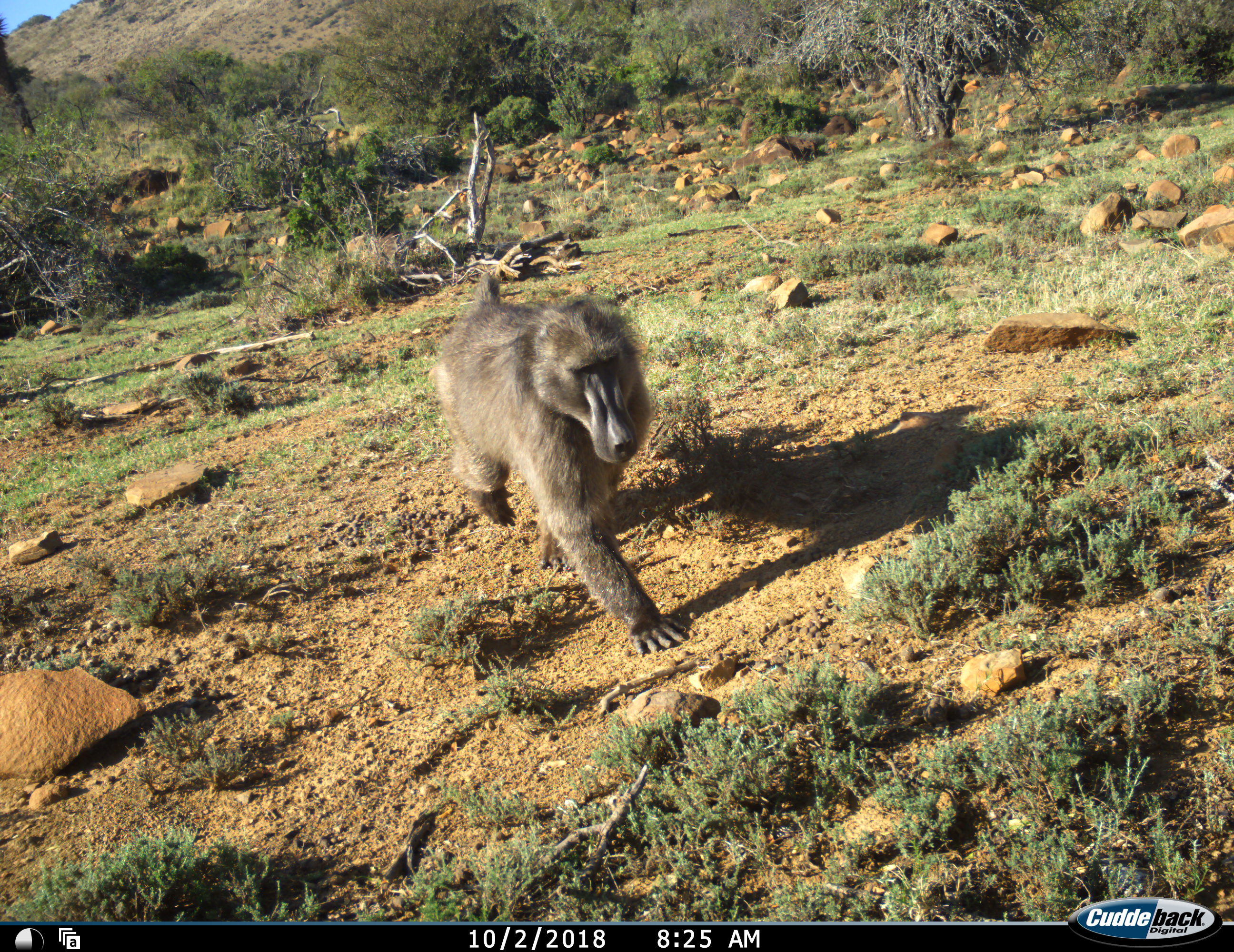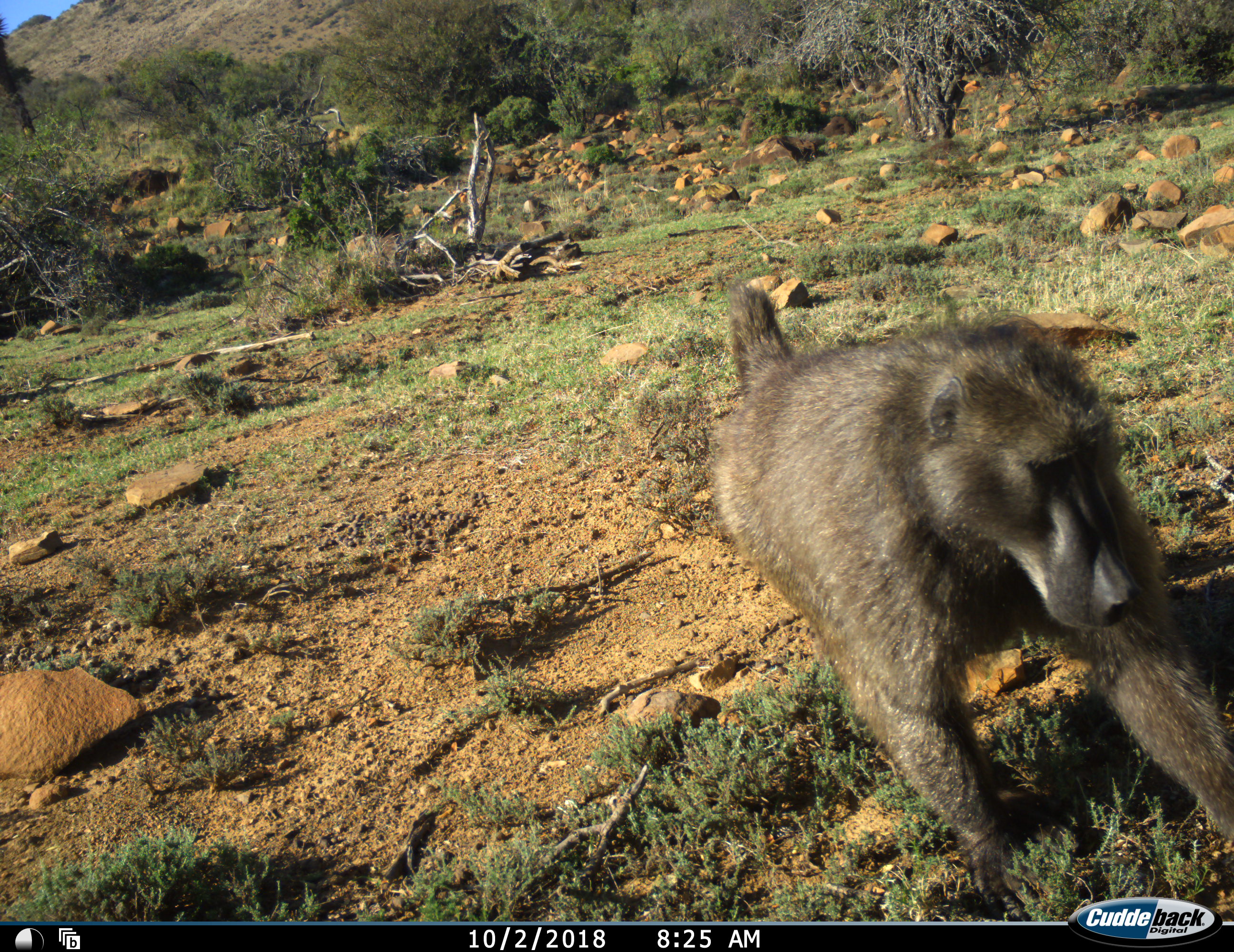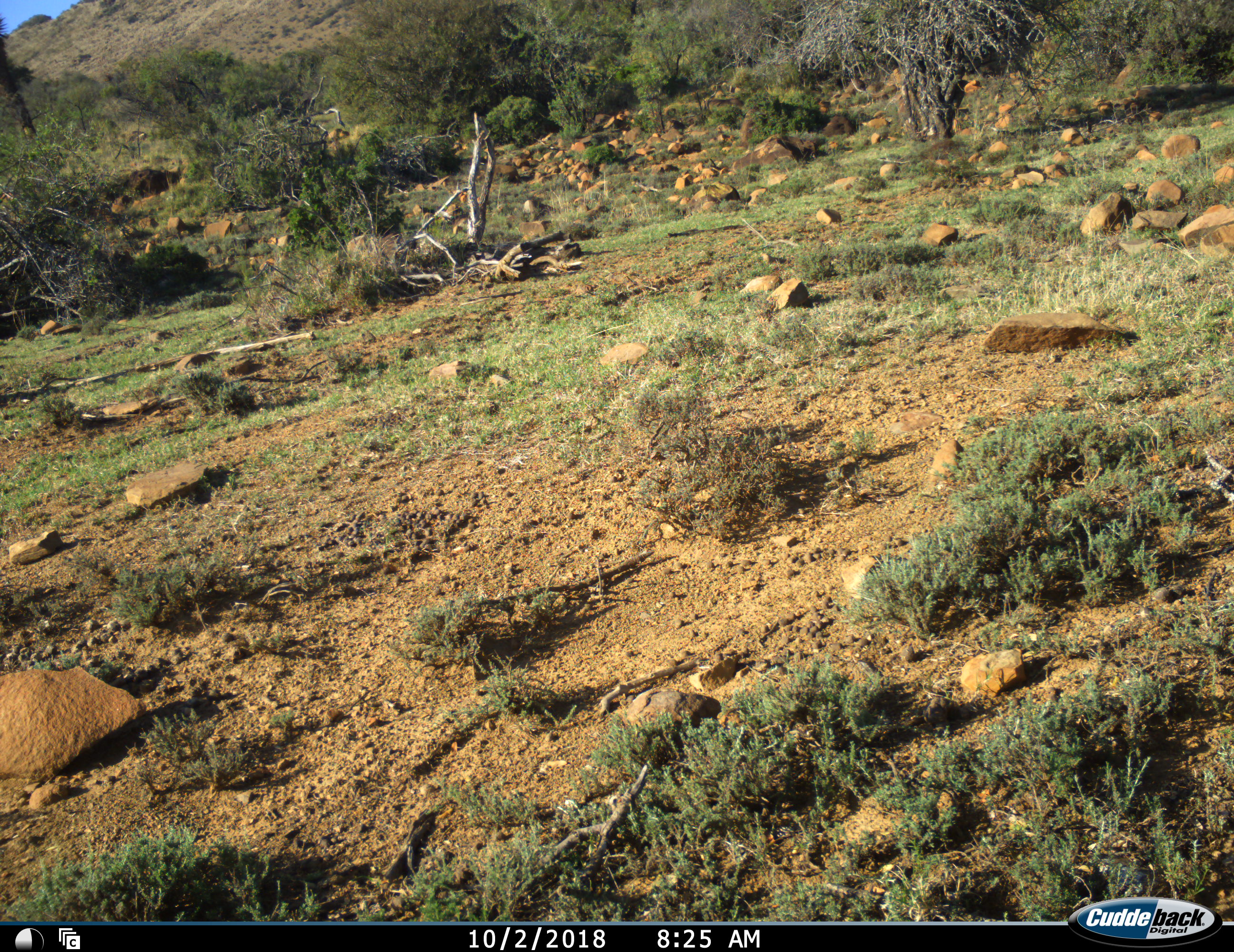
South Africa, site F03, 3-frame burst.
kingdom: Animalia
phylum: Chordata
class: Mammalia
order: Primates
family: Cercopithecidae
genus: Papio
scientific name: Papio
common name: baboon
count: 1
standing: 0%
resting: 0%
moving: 100%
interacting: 0%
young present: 0%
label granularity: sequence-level